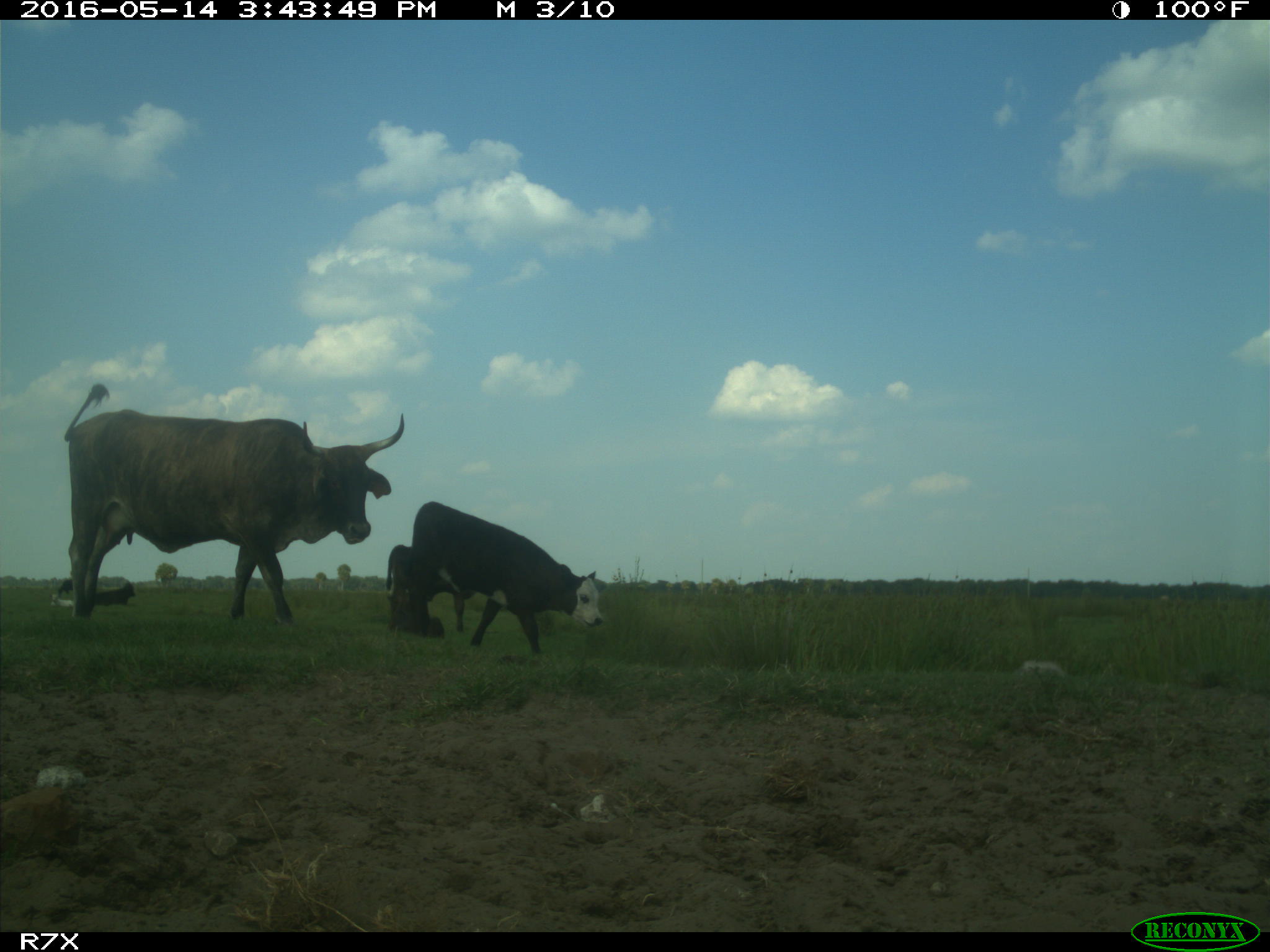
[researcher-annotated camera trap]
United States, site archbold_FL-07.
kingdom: Animalia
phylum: Chordata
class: Mammalia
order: Artiodactyla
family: Bovidae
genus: Bos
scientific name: Bos taurus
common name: domestic cow